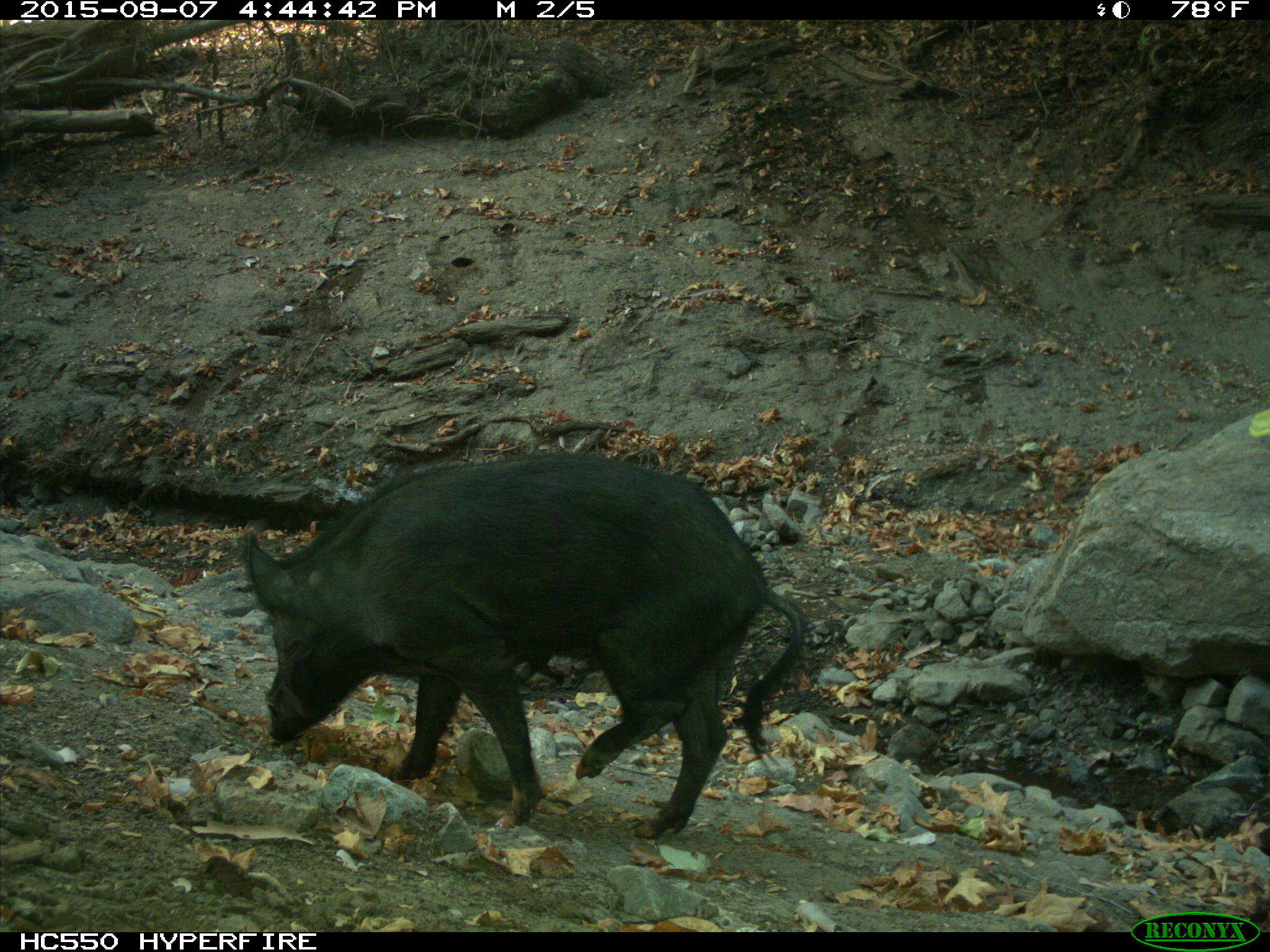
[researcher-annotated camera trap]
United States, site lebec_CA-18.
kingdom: Animalia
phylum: Chordata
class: Mammalia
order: Artiodactyla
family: Suidae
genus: Sus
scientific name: Sus scrofa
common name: wild boar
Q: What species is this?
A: Sus scrofa (wild boar).